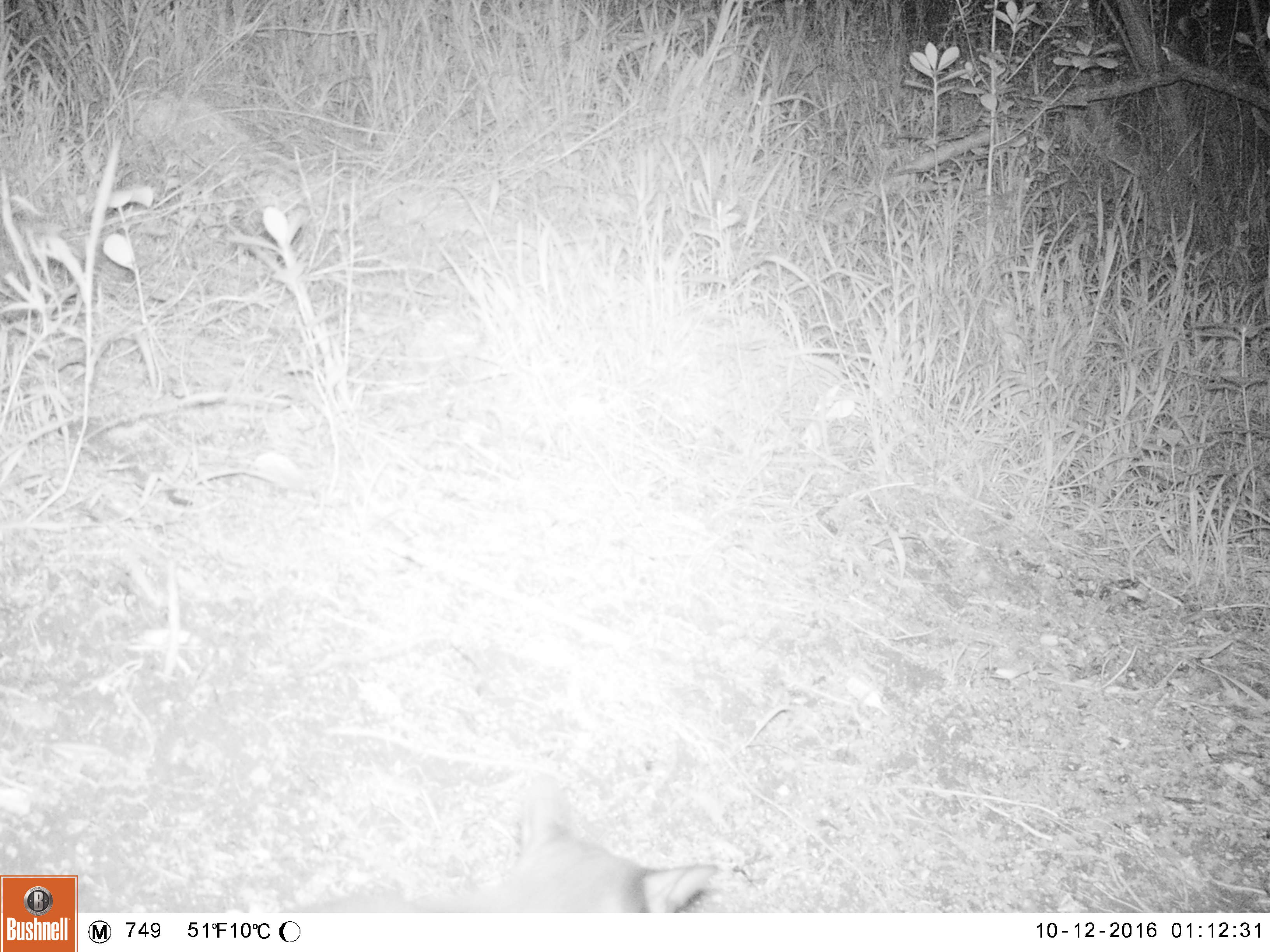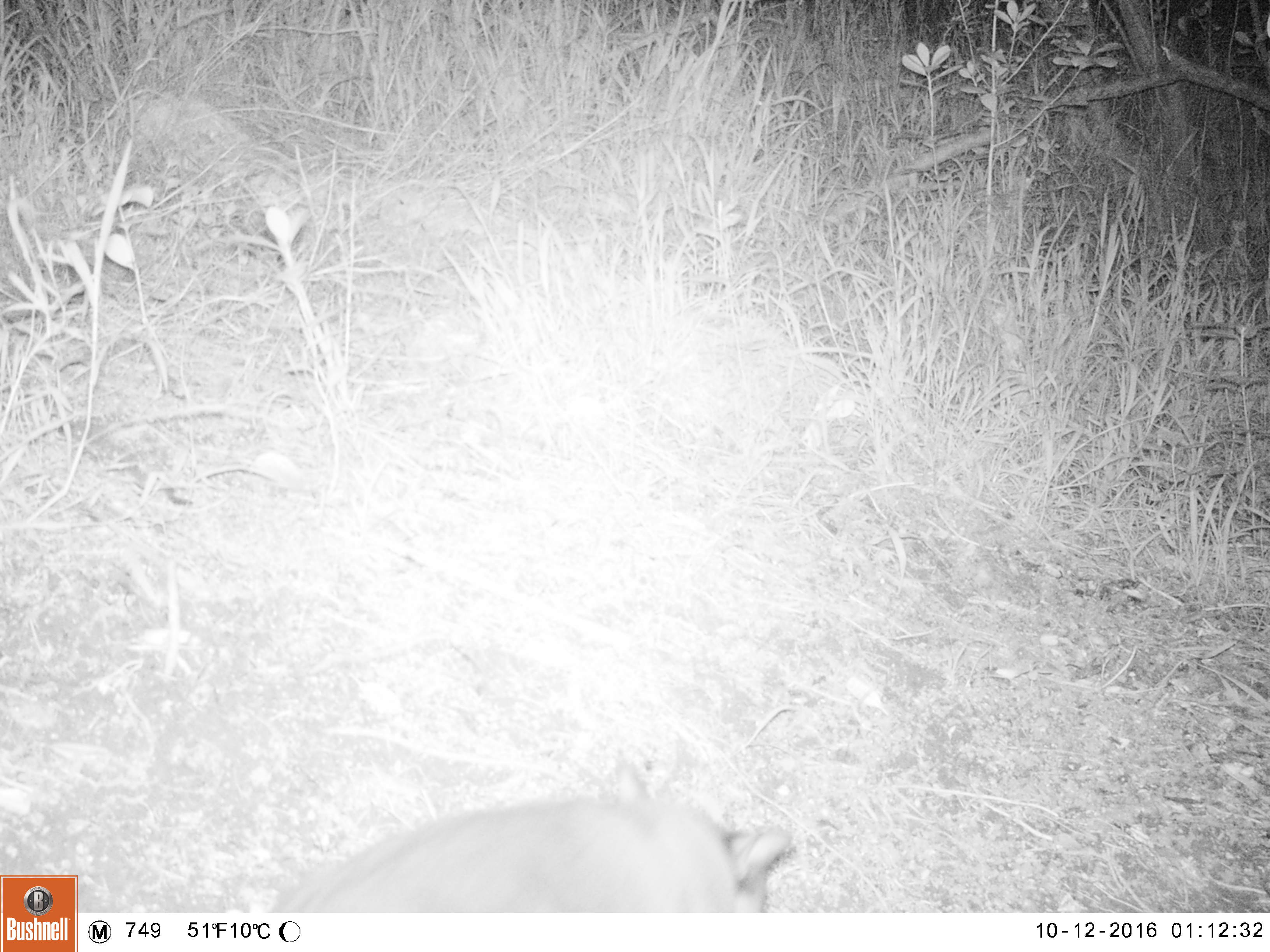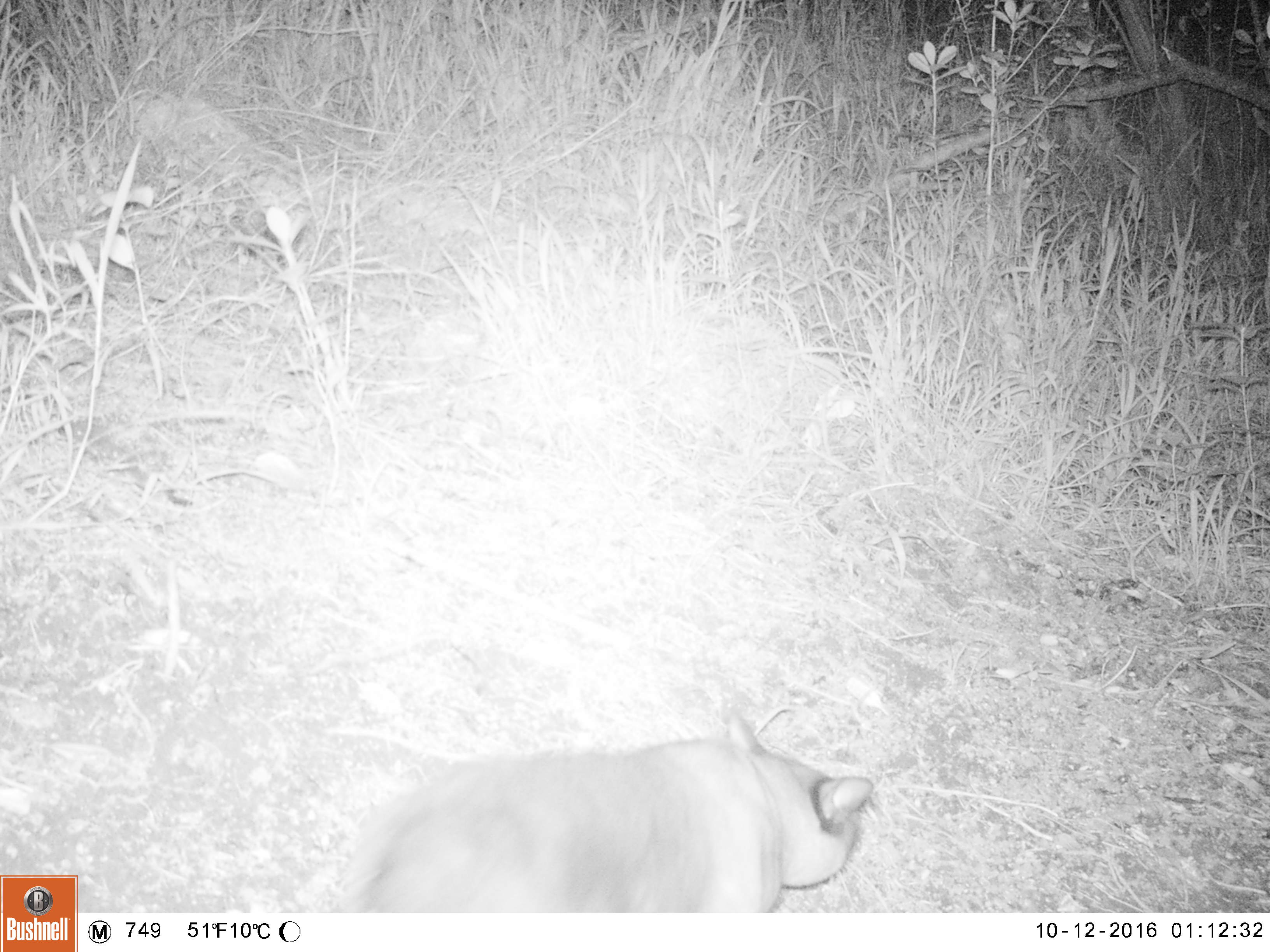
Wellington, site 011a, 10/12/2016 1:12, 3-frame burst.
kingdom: Animalia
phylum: Chordata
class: Mammalia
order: Carnivora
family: Felidae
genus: Felis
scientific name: Felis catus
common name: cat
Cat (Felis catus).